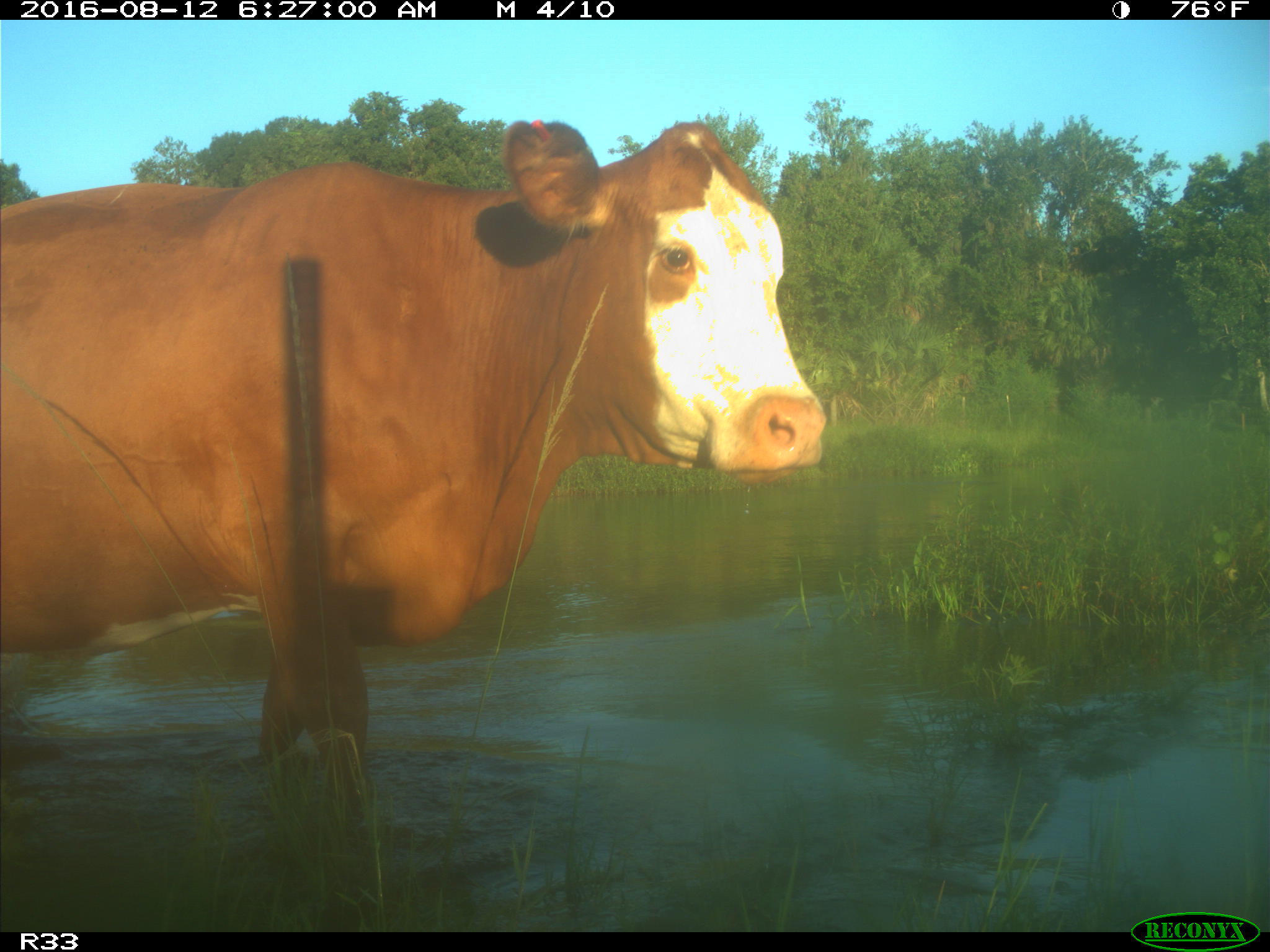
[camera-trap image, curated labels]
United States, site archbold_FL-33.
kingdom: Animalia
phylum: Chordata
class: Mammalia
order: Artiodactyla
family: Bovidae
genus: Bos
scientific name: Bos taurus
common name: domestic cow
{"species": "Bos taurus (domestic cow)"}